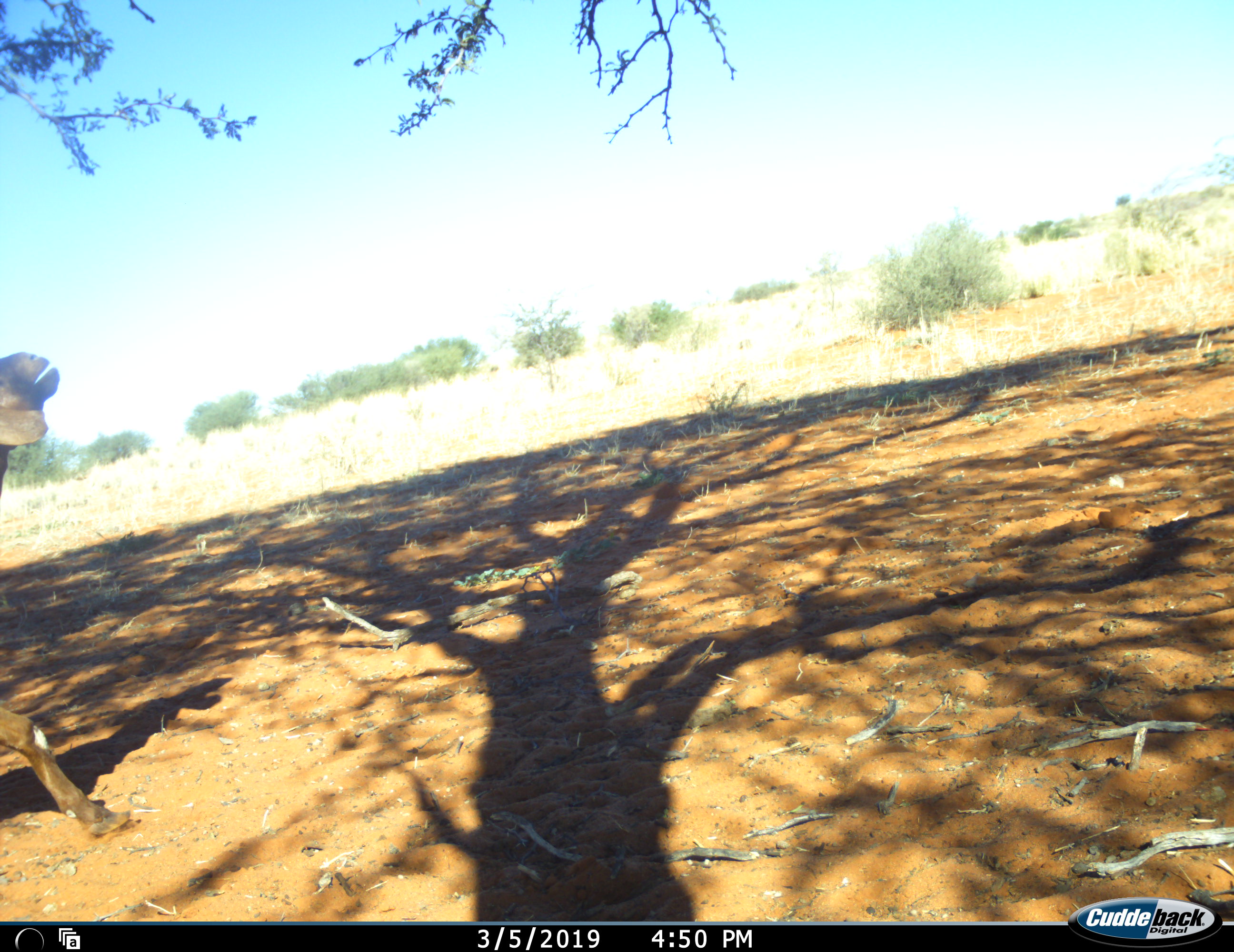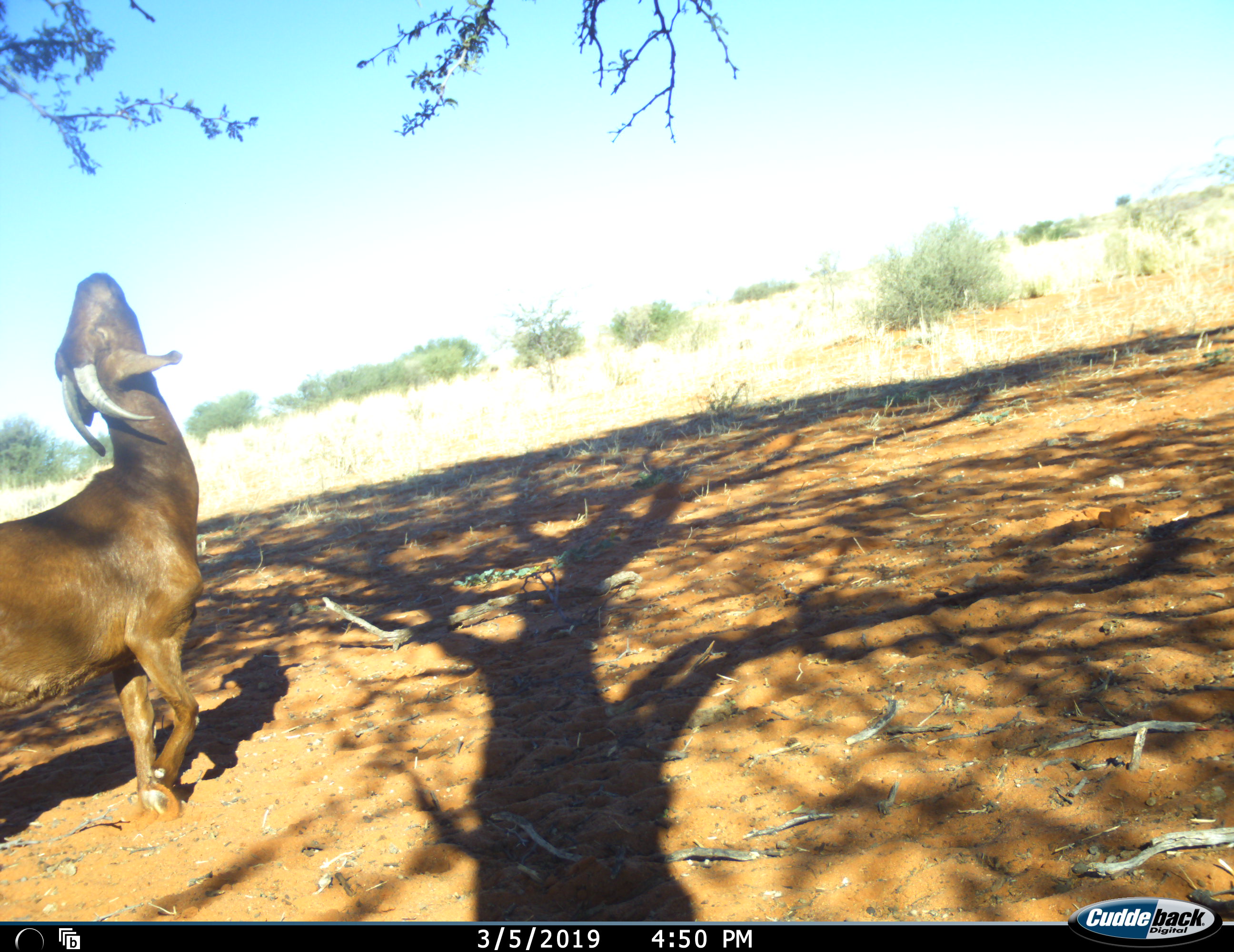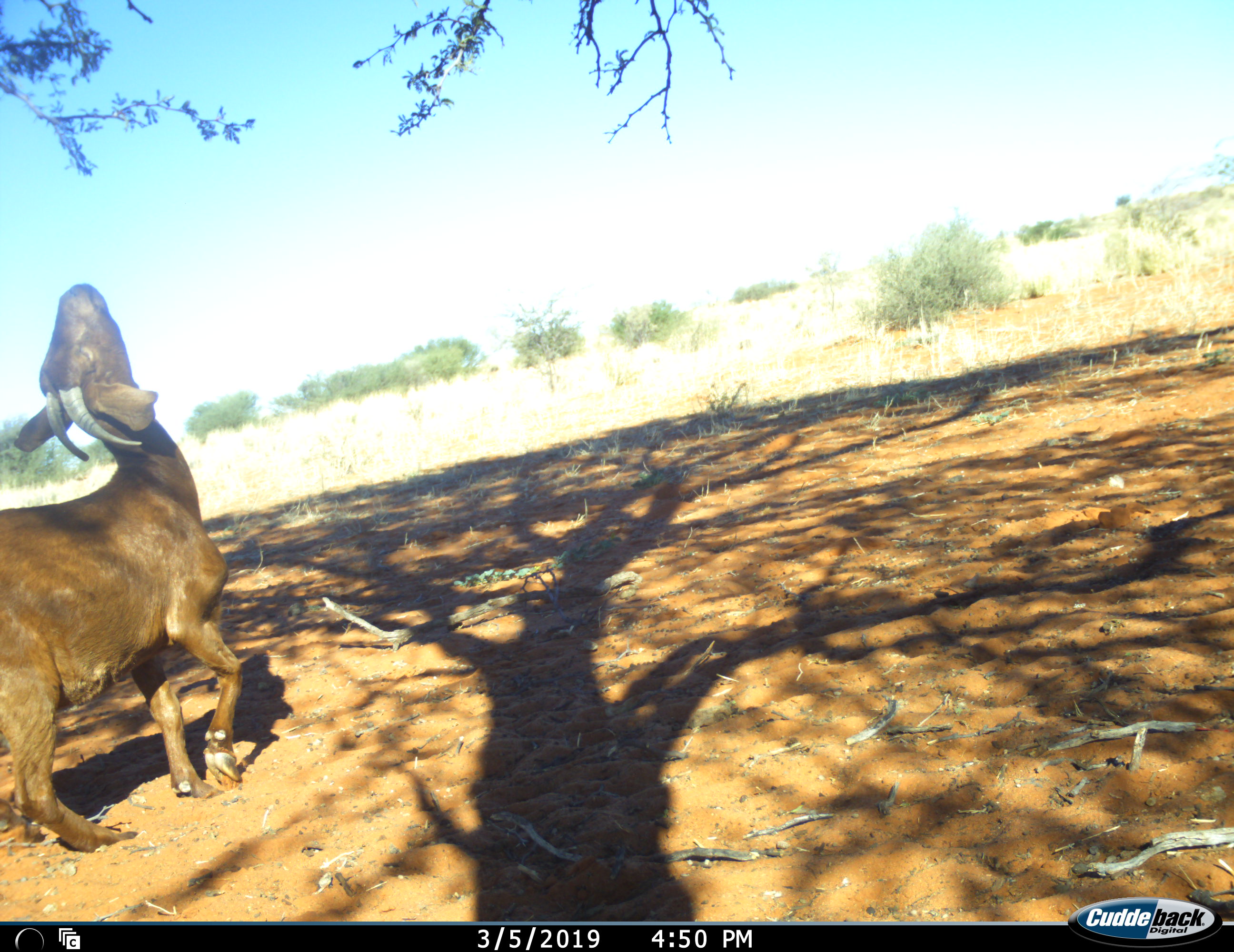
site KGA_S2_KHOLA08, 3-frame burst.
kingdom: Animalia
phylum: Chordata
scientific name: Vertebrata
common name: domestic animal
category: domesticanimal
Domesticanimal (domestic animal) (Vertebrata), count 1. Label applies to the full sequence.